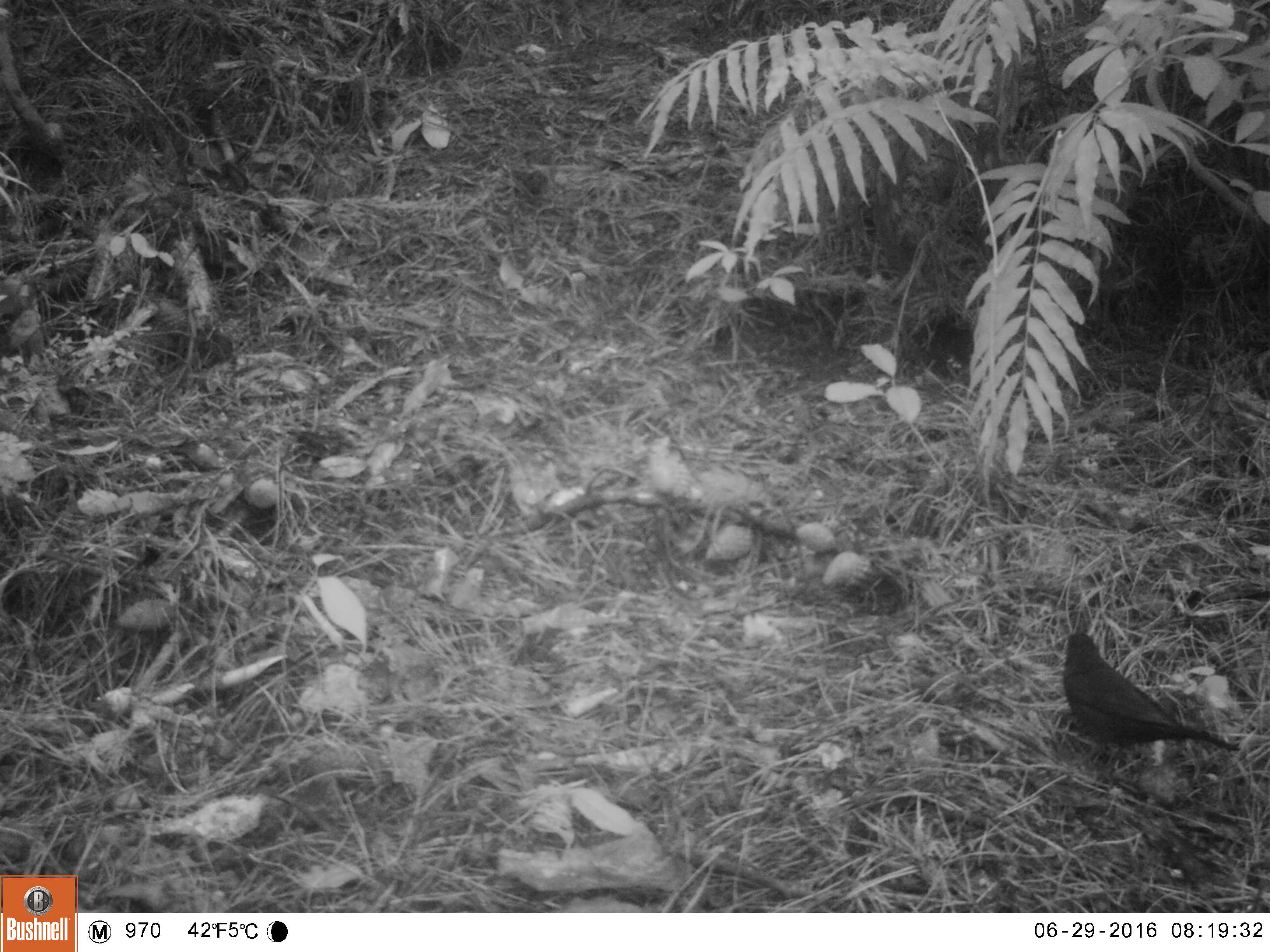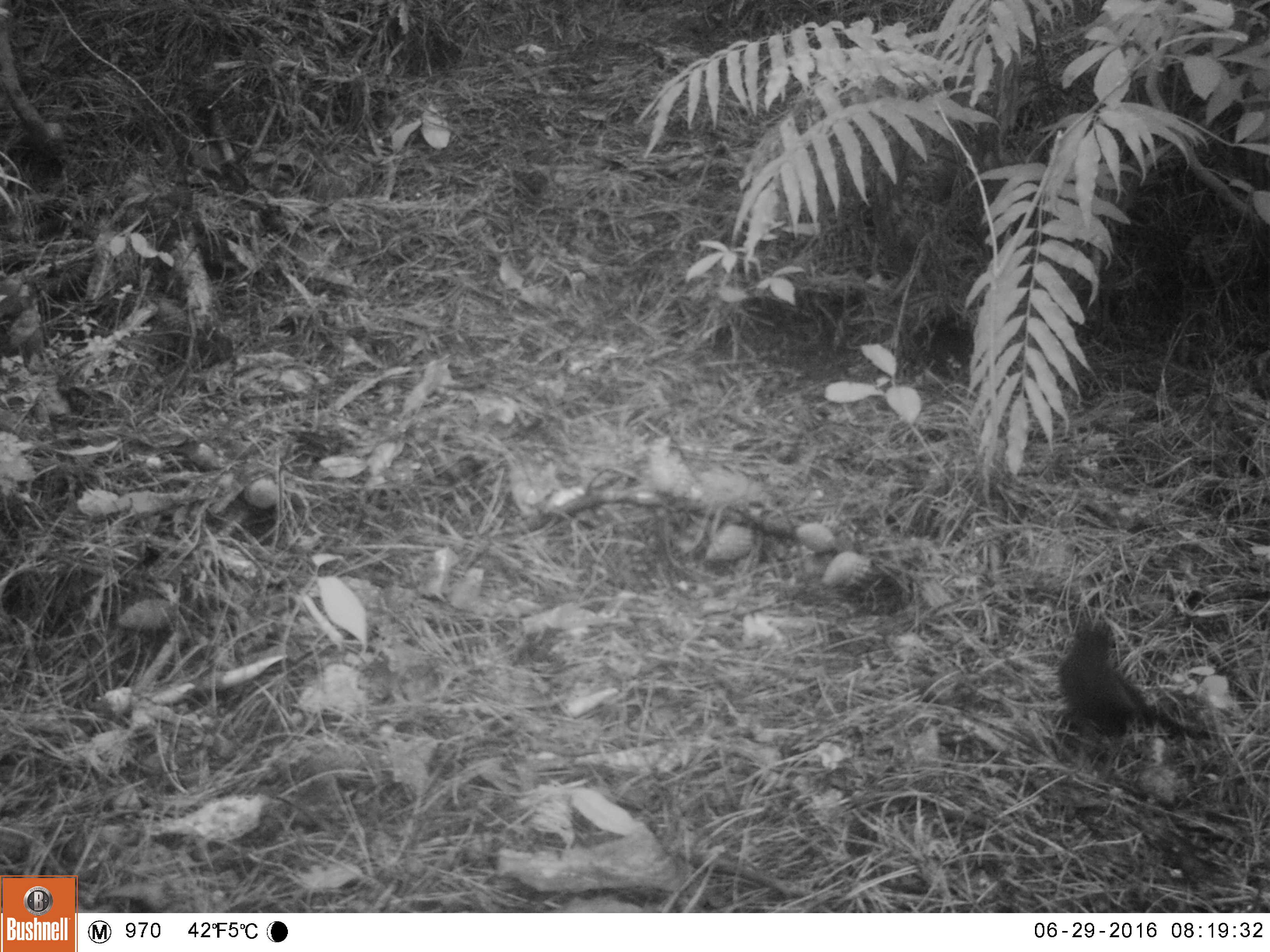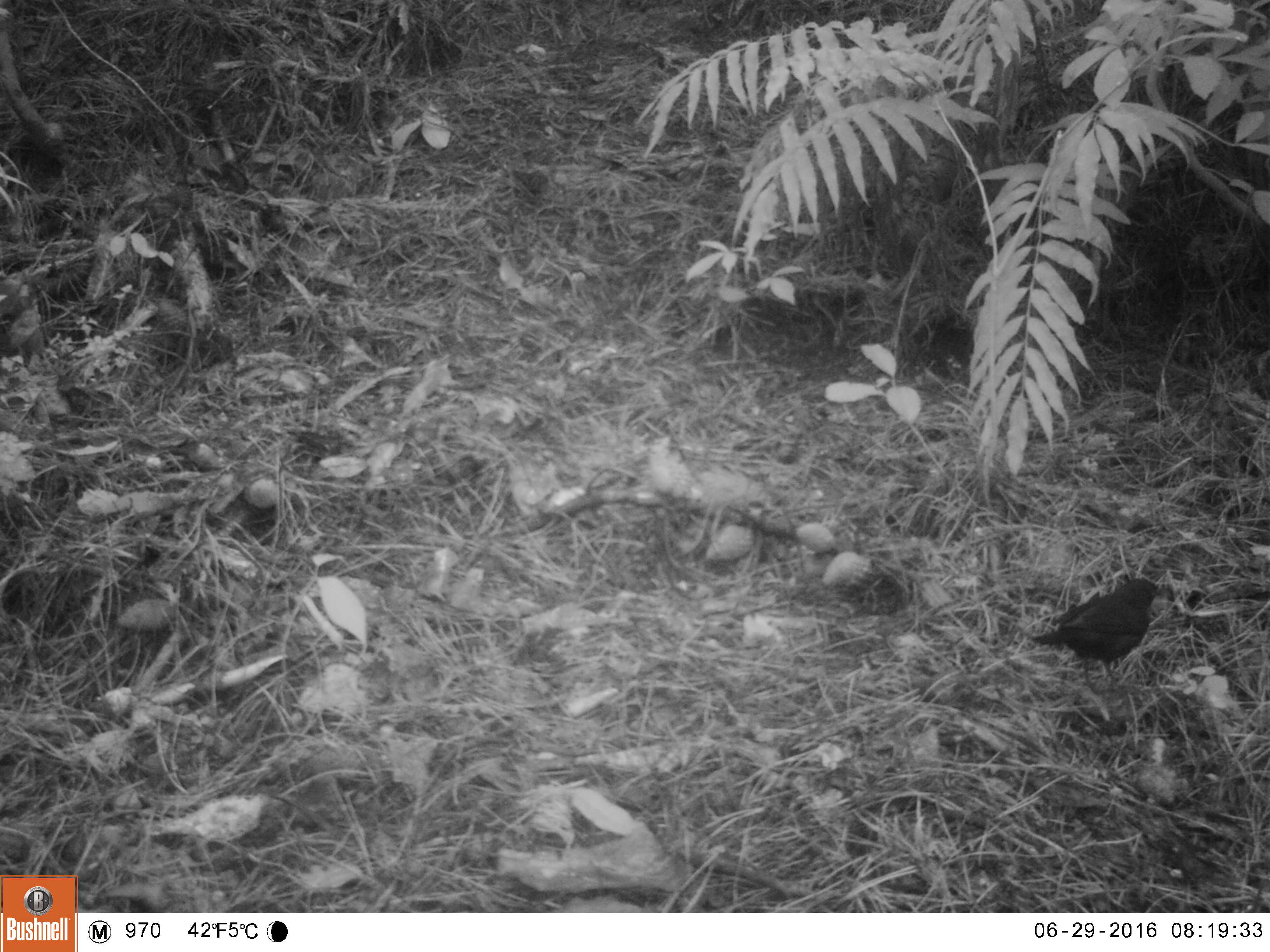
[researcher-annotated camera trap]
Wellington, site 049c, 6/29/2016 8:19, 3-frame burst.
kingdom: Animalia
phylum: Chordata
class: Aves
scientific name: Aves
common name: bird